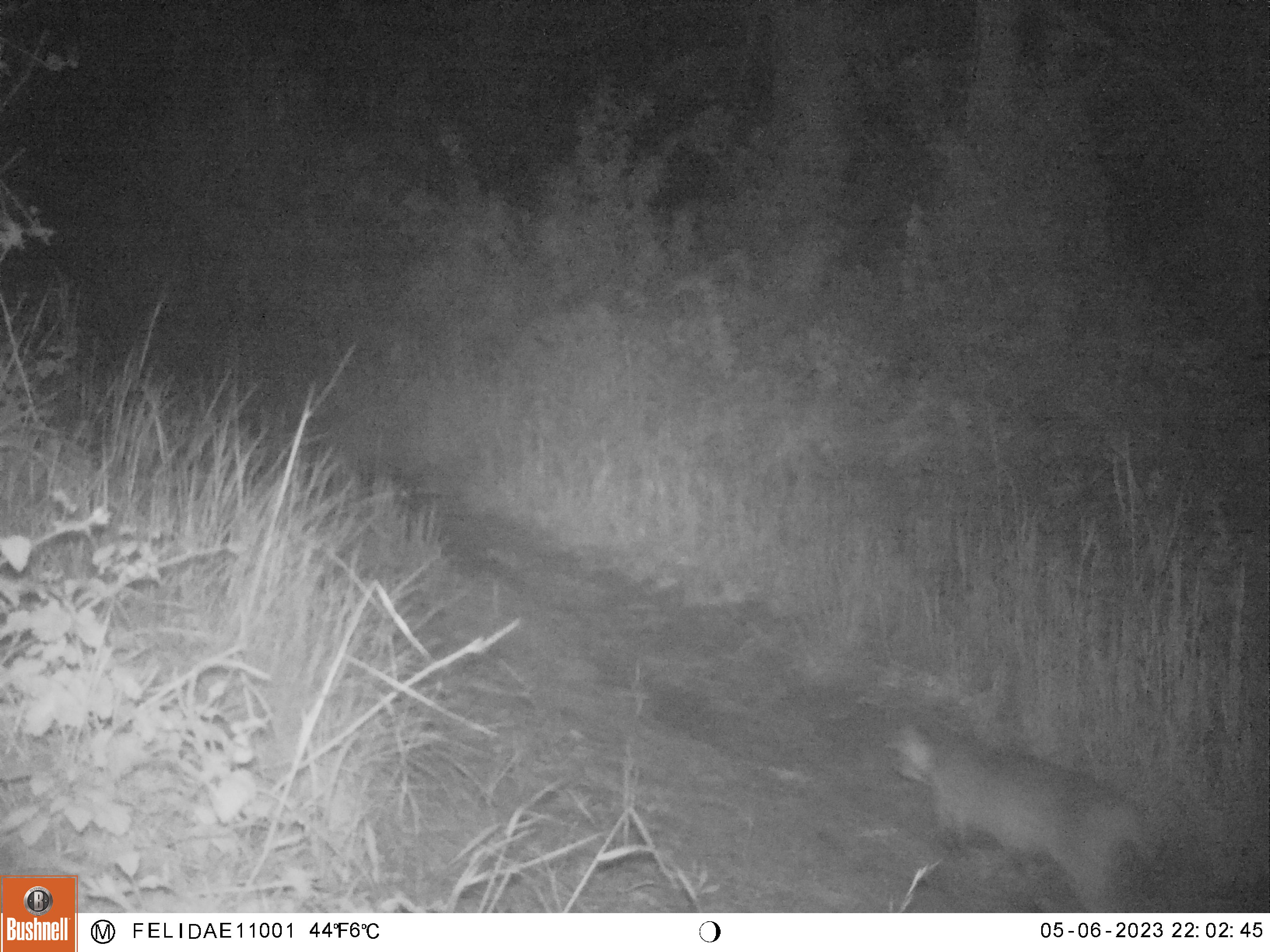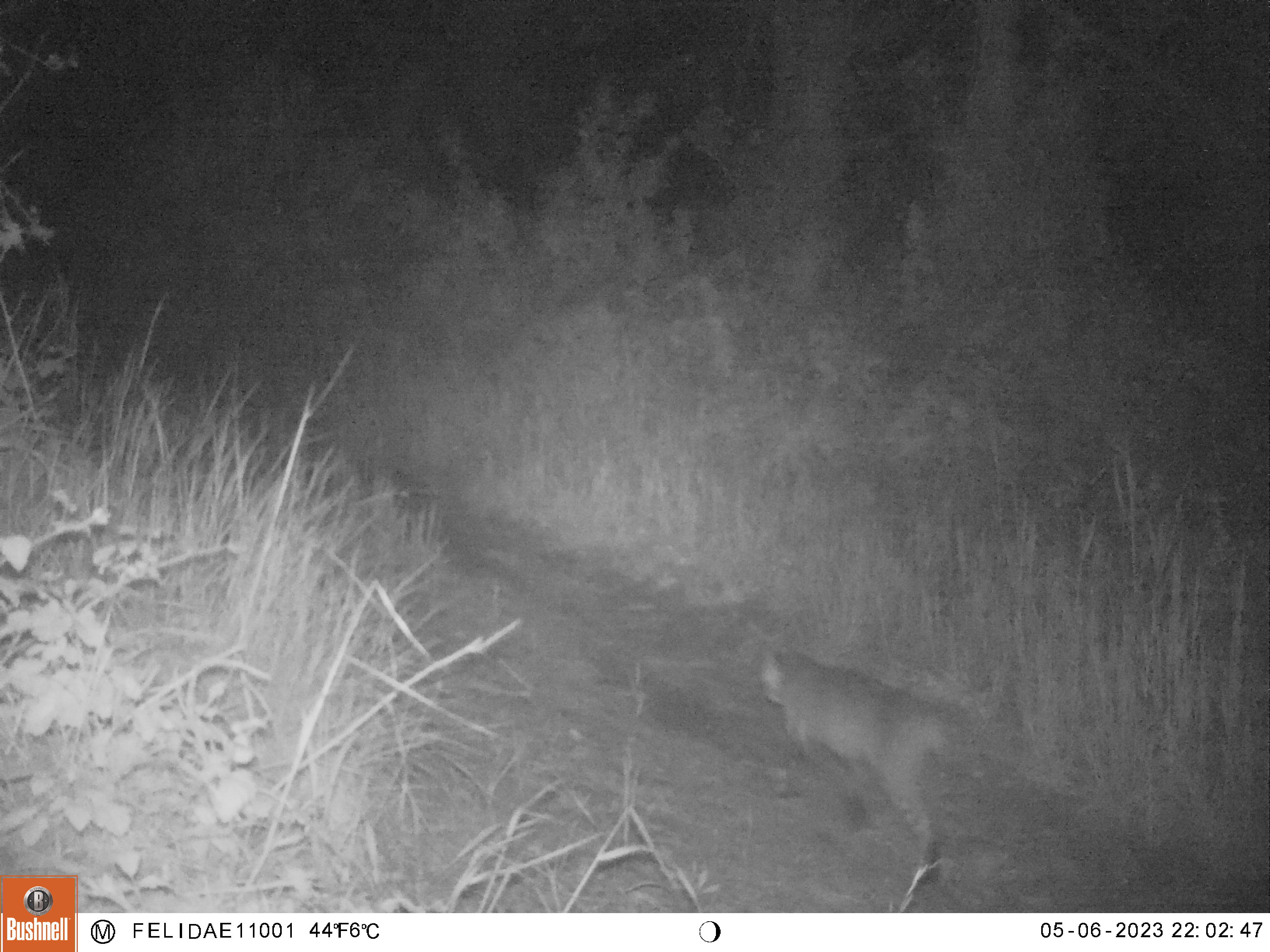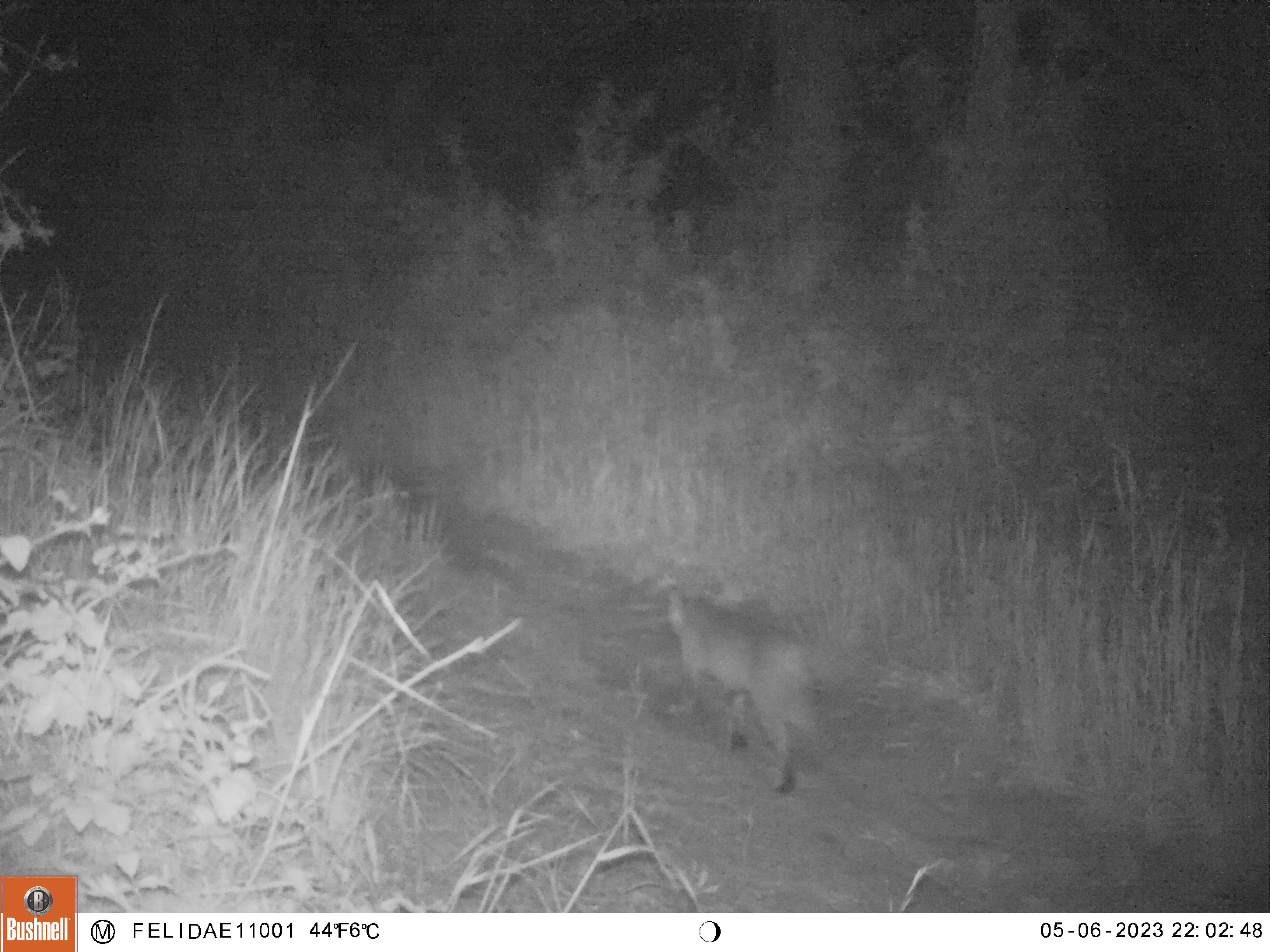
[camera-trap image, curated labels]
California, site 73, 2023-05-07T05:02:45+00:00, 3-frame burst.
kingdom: Animalia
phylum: Chordata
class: Mammalia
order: Carnivora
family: Felidae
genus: Lynx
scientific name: Lynx rufus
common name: bobcat